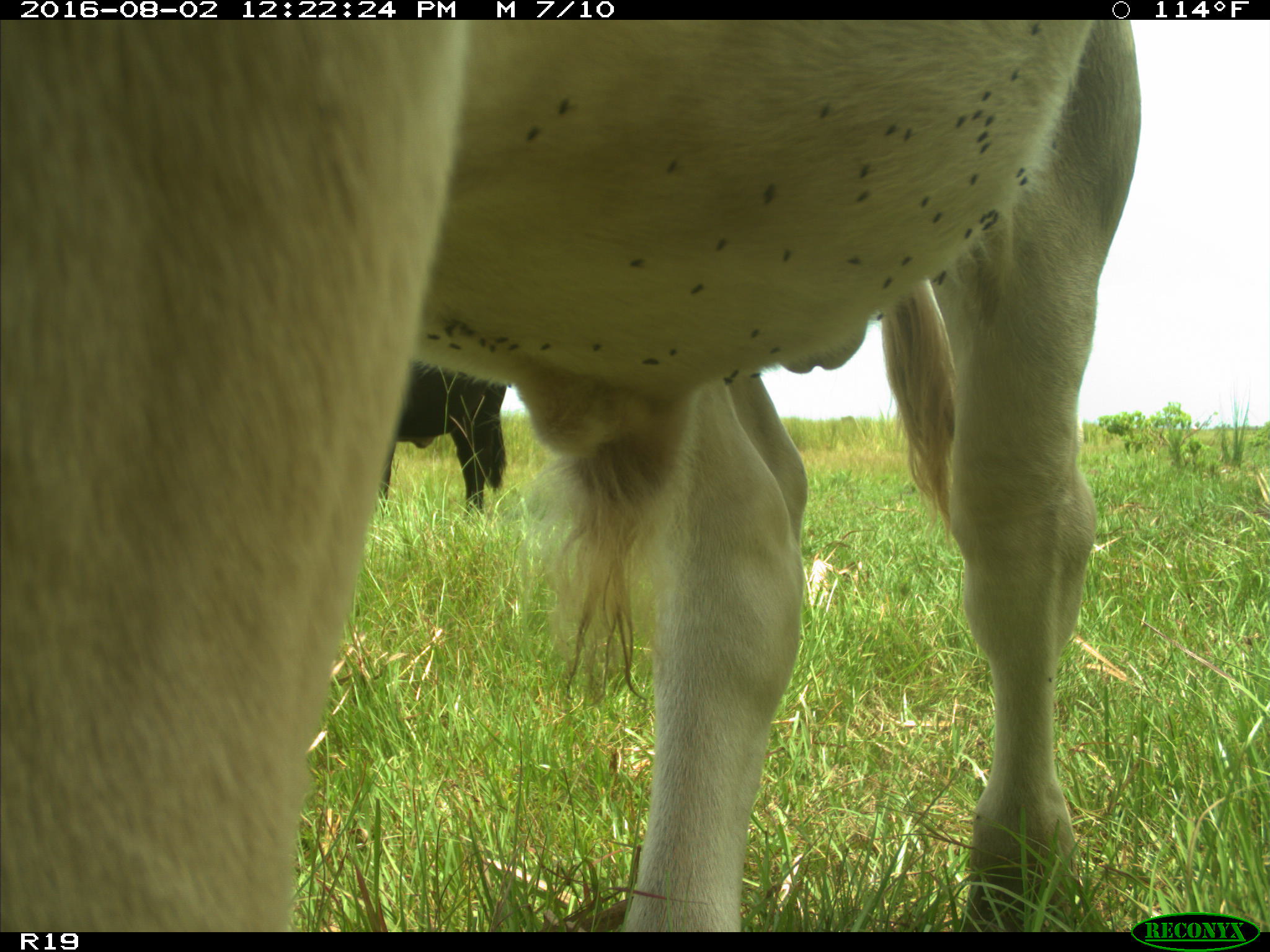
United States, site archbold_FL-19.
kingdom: Animalia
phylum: Chordata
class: Mammalia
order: Artiodactyla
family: Bovidae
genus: Bos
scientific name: Bos taurus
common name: domestic cow